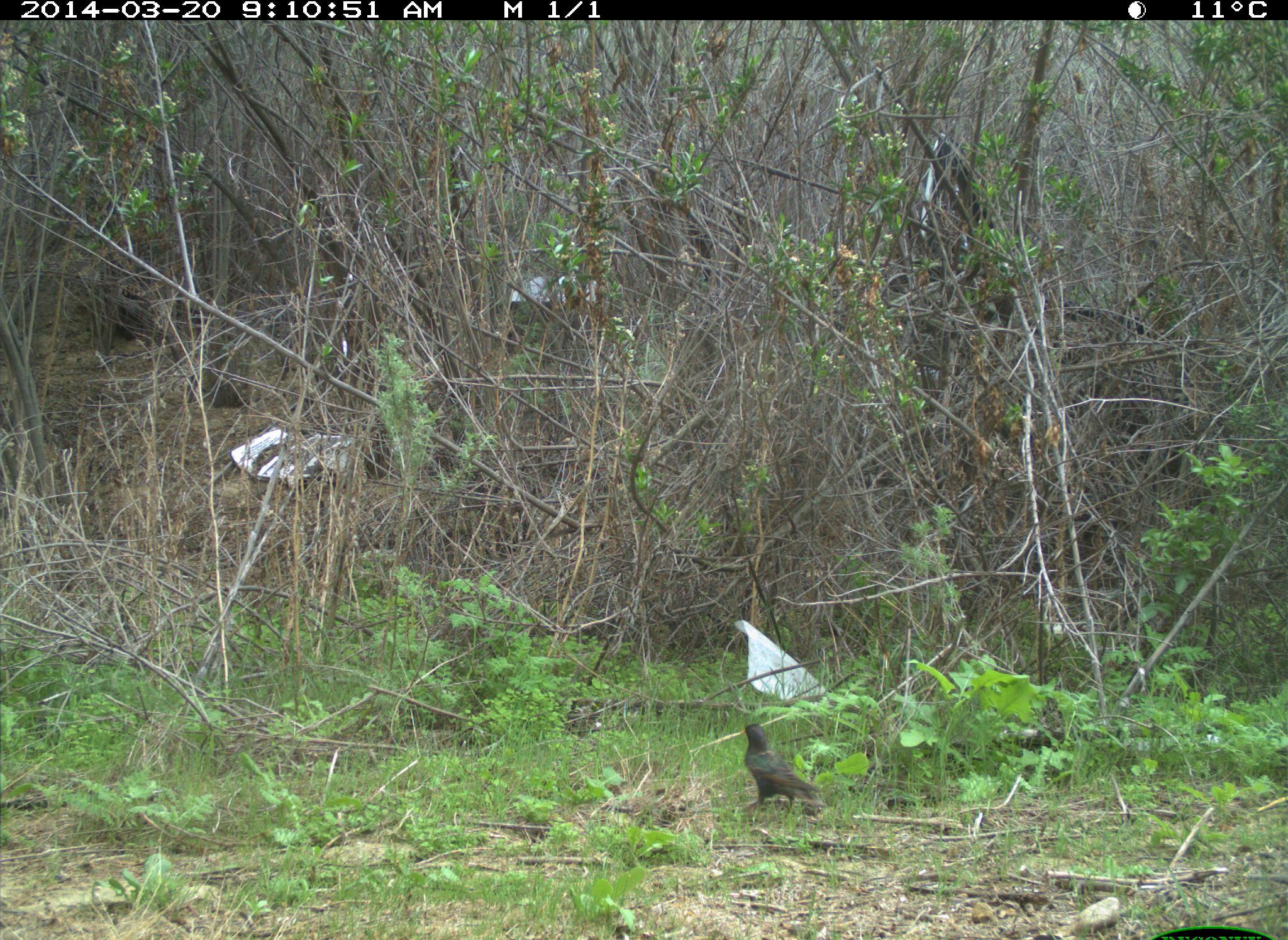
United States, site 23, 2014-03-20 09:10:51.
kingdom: Animalia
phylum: Chordata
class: Aves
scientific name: Aves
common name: bird